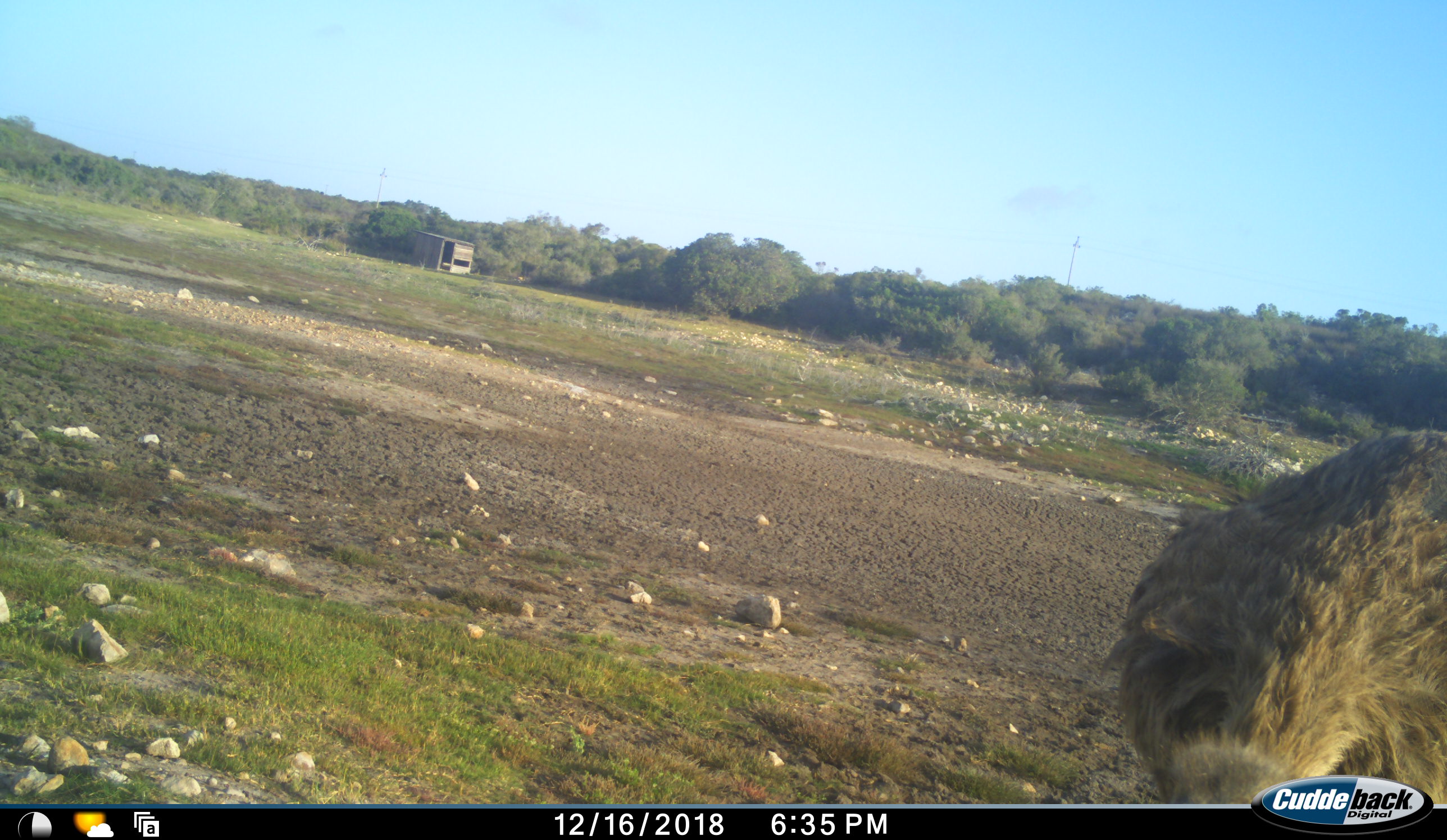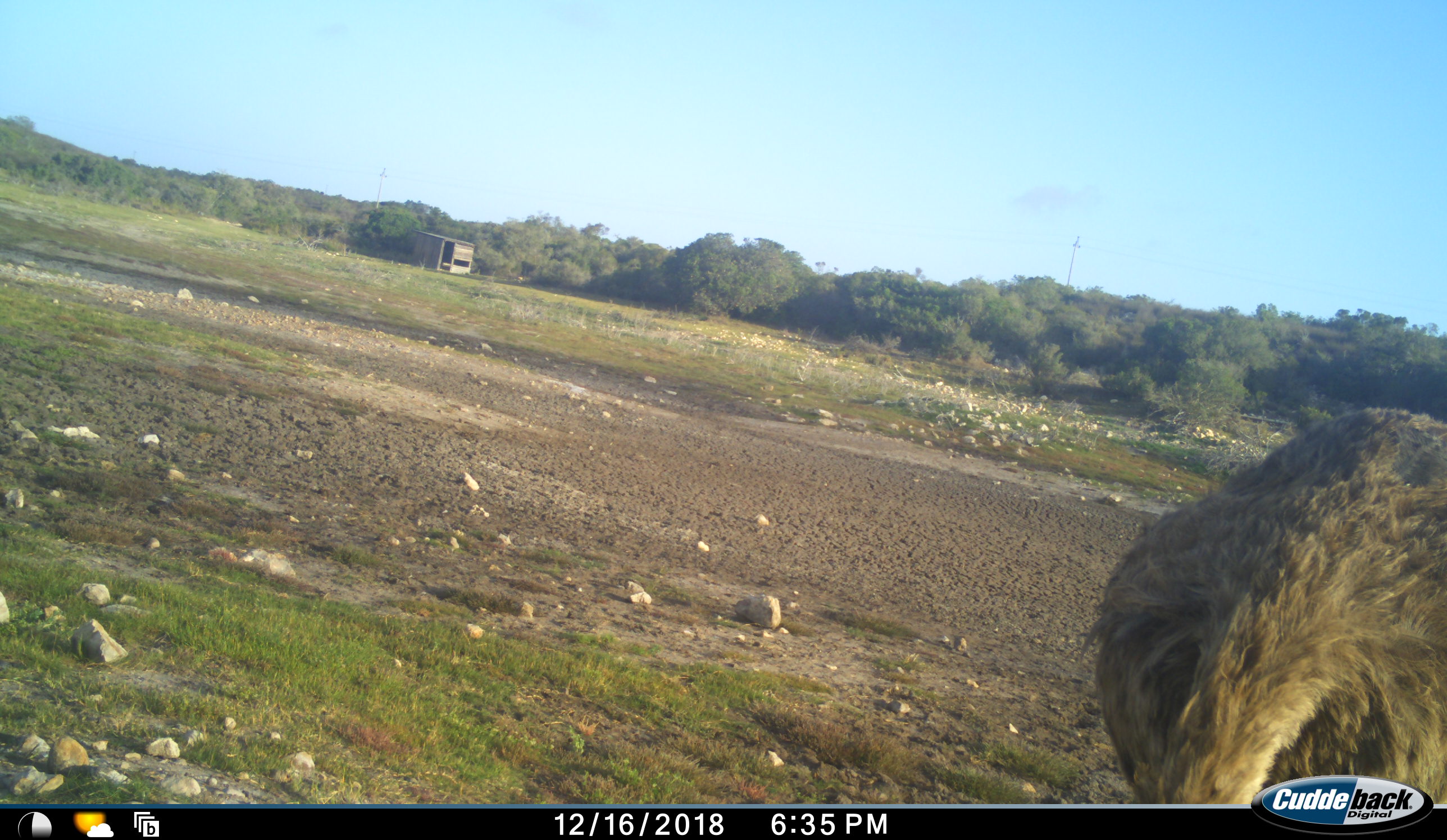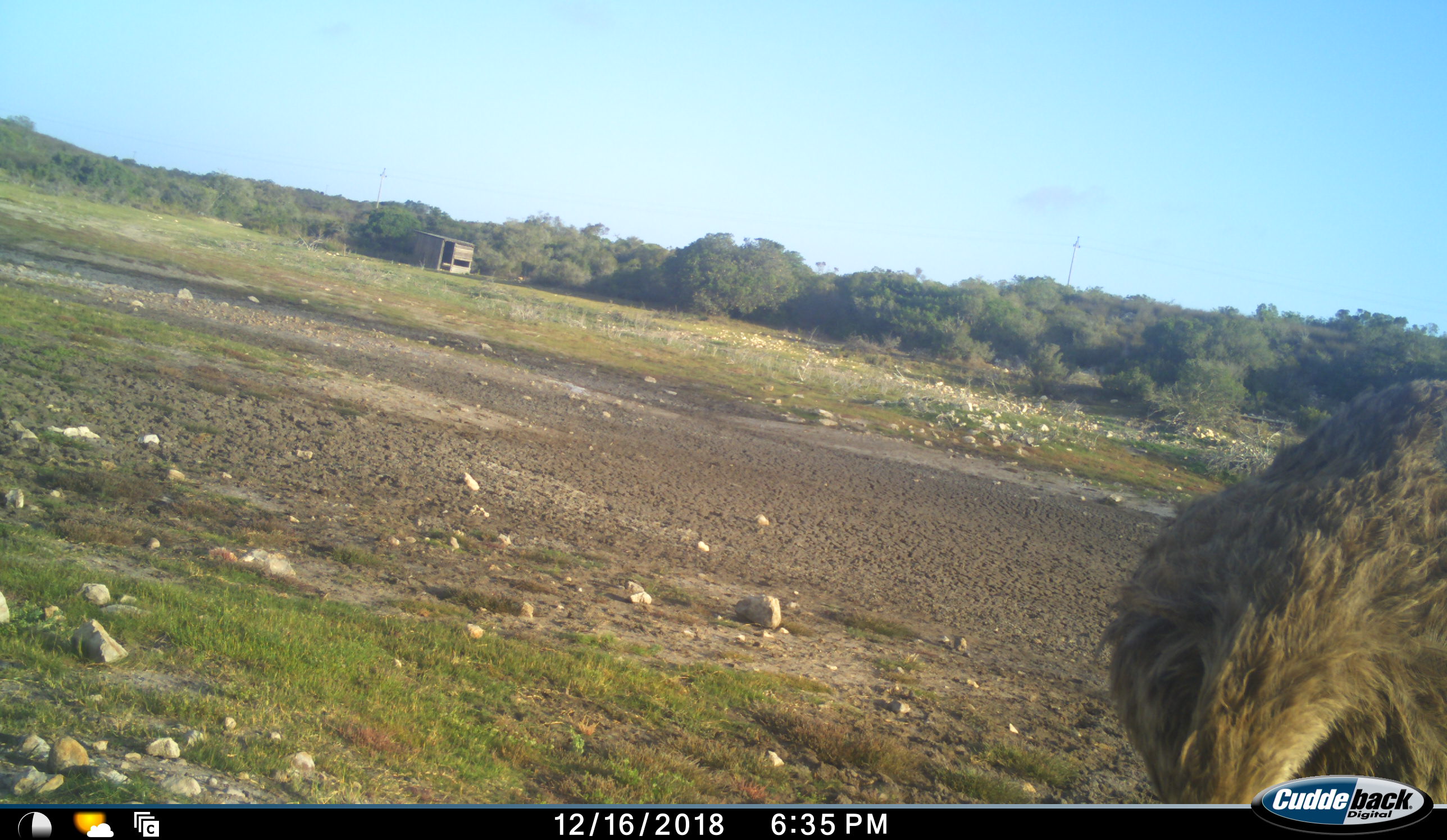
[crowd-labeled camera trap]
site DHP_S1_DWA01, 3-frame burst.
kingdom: Animalia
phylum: Chordata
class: Aves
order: Struthioniformes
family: Struthionidae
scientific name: Struthionidae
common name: ostrich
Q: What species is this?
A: Ostrich (Struthionidae).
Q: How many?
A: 1.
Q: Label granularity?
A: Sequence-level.